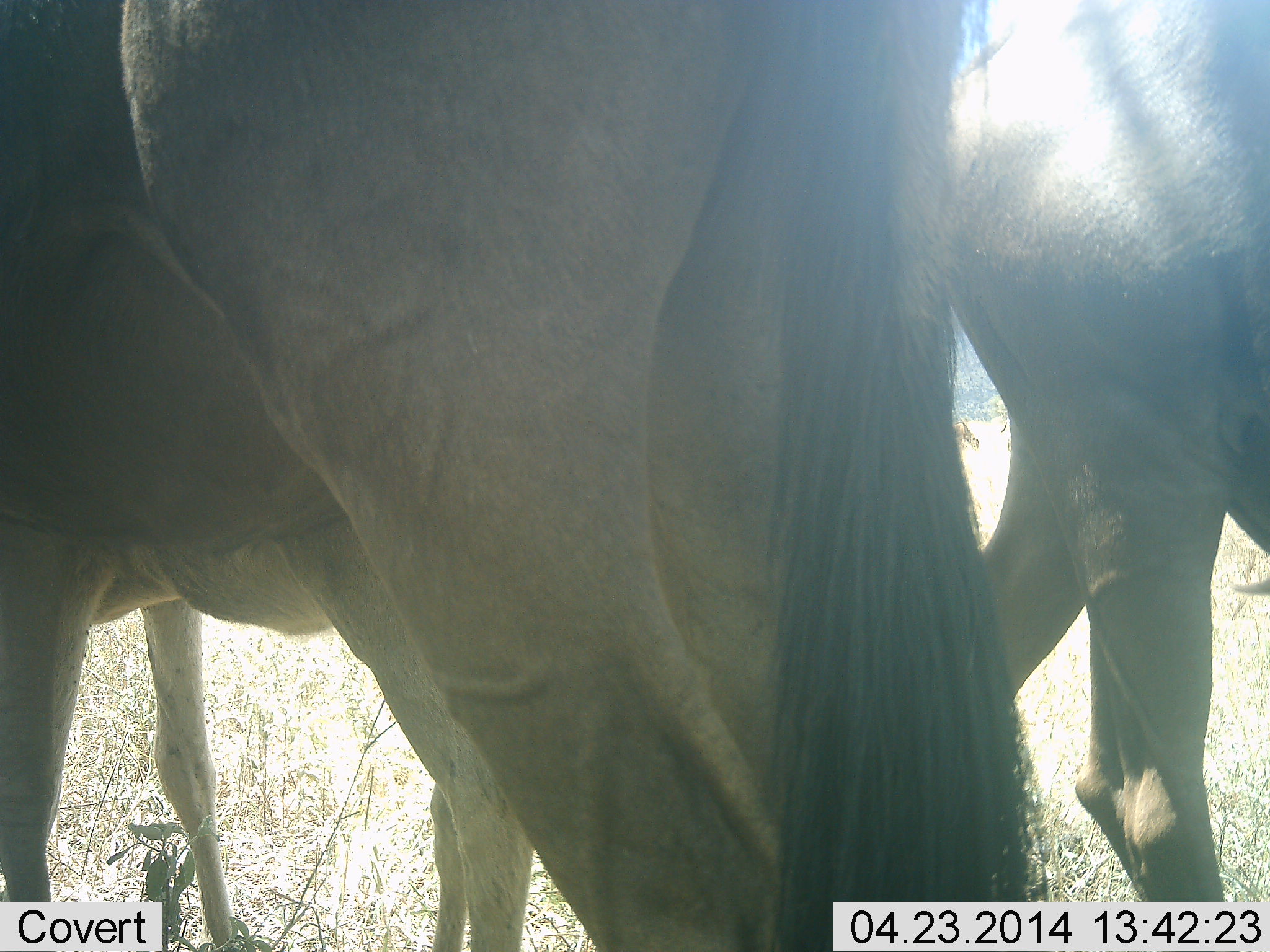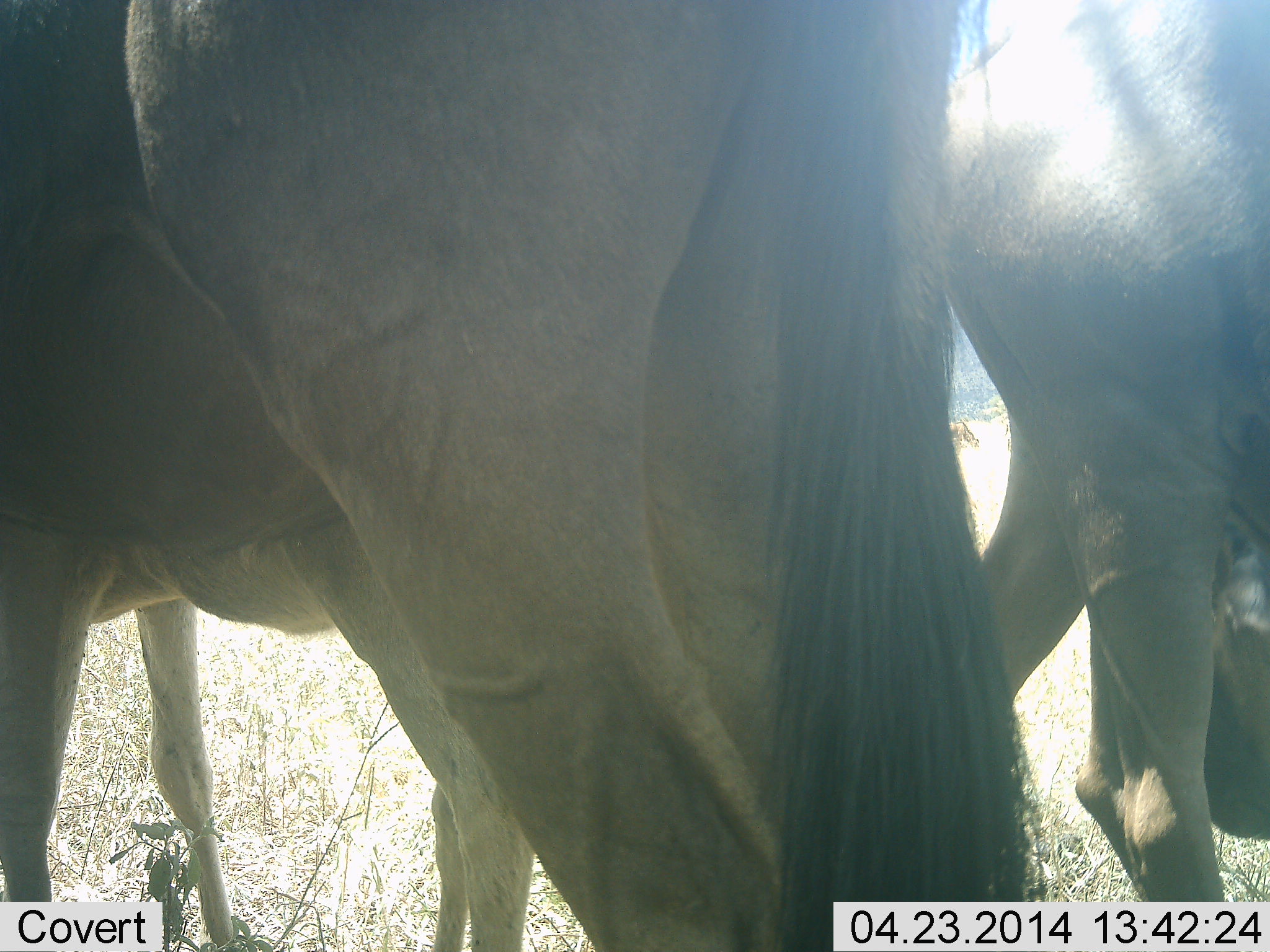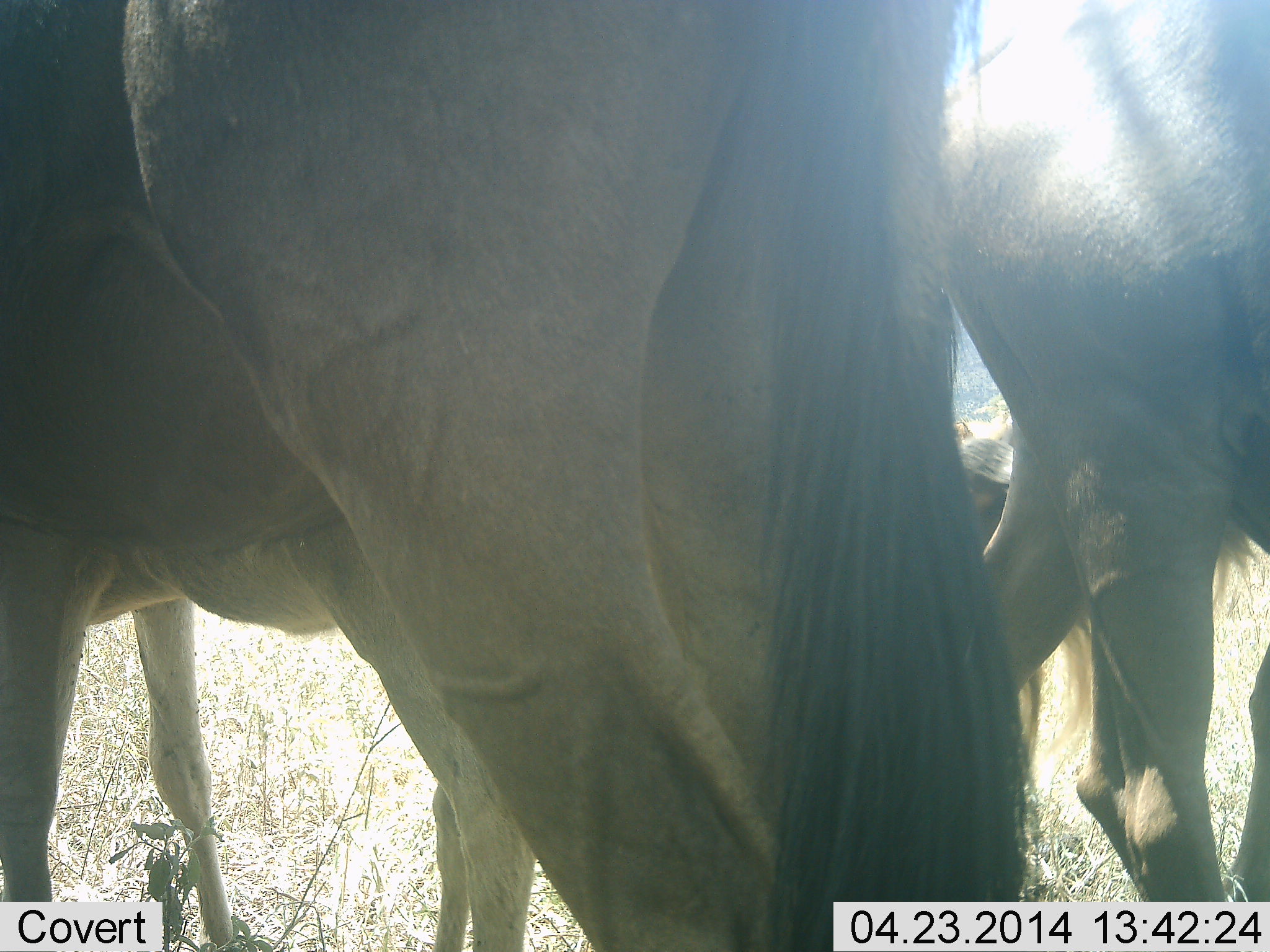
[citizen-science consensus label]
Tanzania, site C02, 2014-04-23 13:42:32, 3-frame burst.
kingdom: Animalia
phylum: Chordata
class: Mammalia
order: Artiodactyla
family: Bovidae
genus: Connochaetes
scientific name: Connochaetes taurinus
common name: blue wildebeest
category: wildebeest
Wildebeest (blue wildebeest) (Connochaetes taurinus), count 4. Behavior (volunteer vote fractions): standing 90%, resting 0%, moving 40%, interacting 10%. Young present (vote fraction): 10%. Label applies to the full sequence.